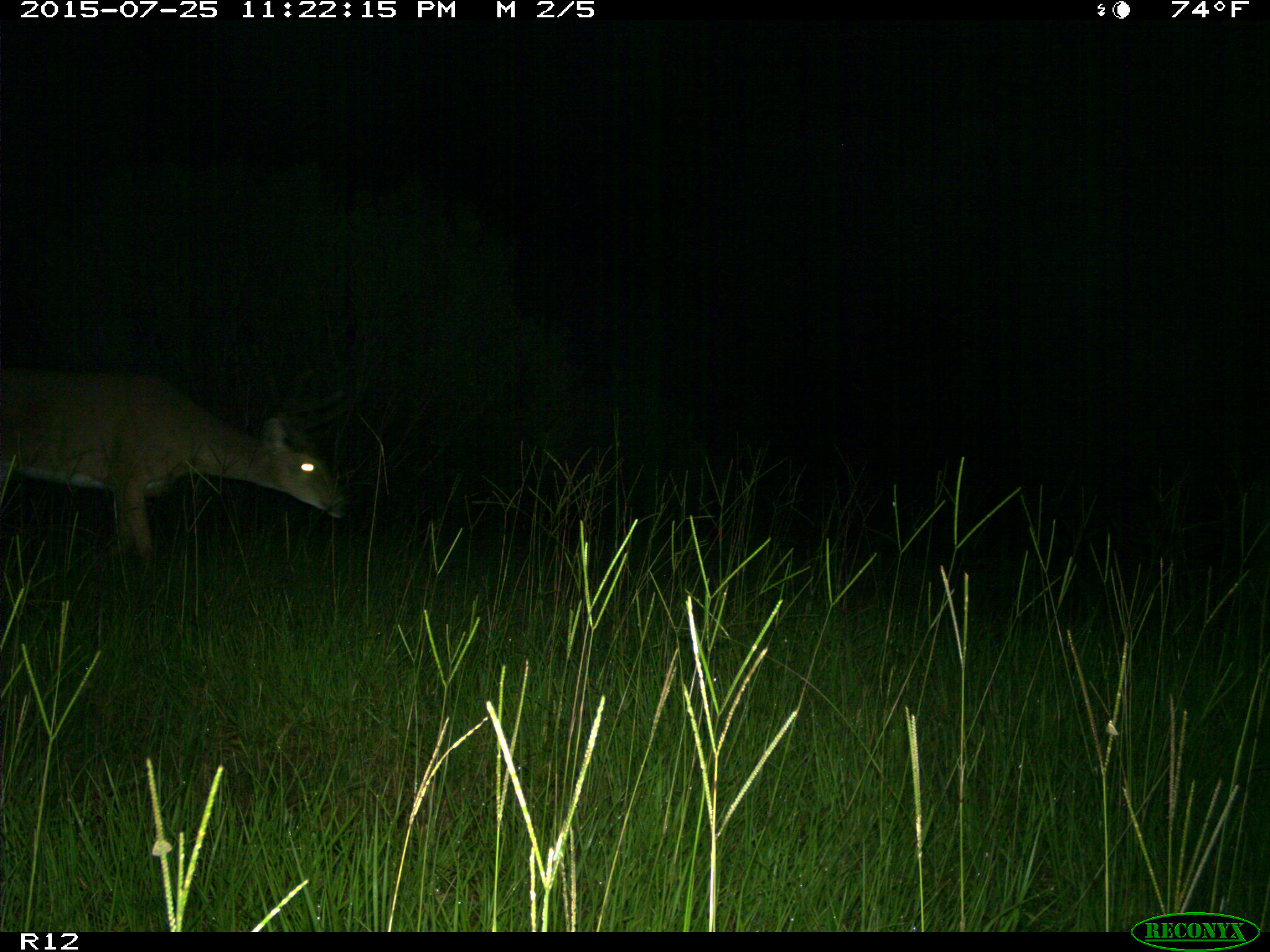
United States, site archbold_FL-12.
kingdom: Animalia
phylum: Chordata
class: Mammalia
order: Artiodactyla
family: Cervidae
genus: Odocoileus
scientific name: Odocoileus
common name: deer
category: unidentified deer